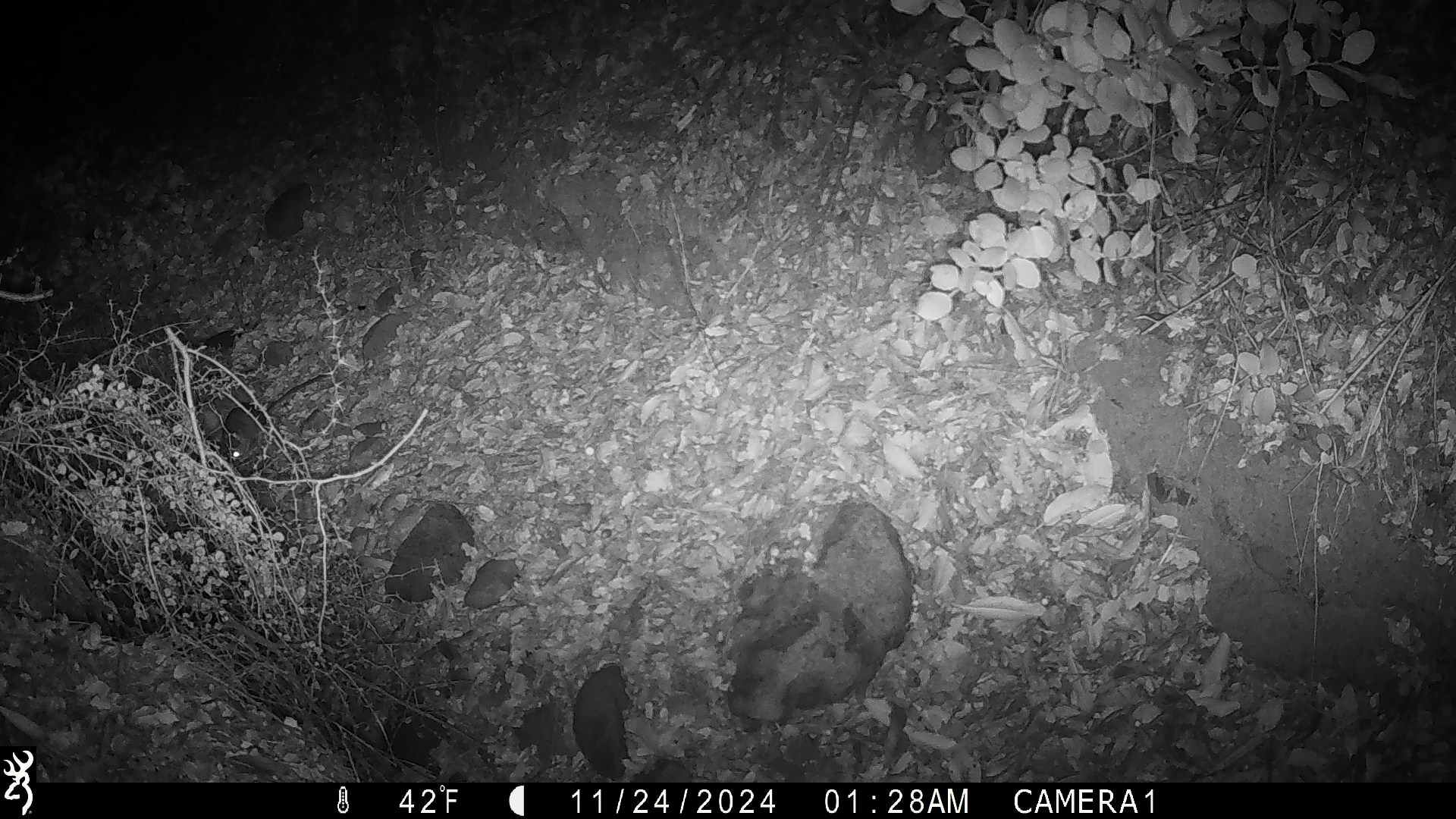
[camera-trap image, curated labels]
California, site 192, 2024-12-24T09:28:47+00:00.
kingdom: Animalia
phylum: Chordata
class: Mammalia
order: Rodentia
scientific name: Rodentia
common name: mouse or rat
Mouse or rat (Rodentia).